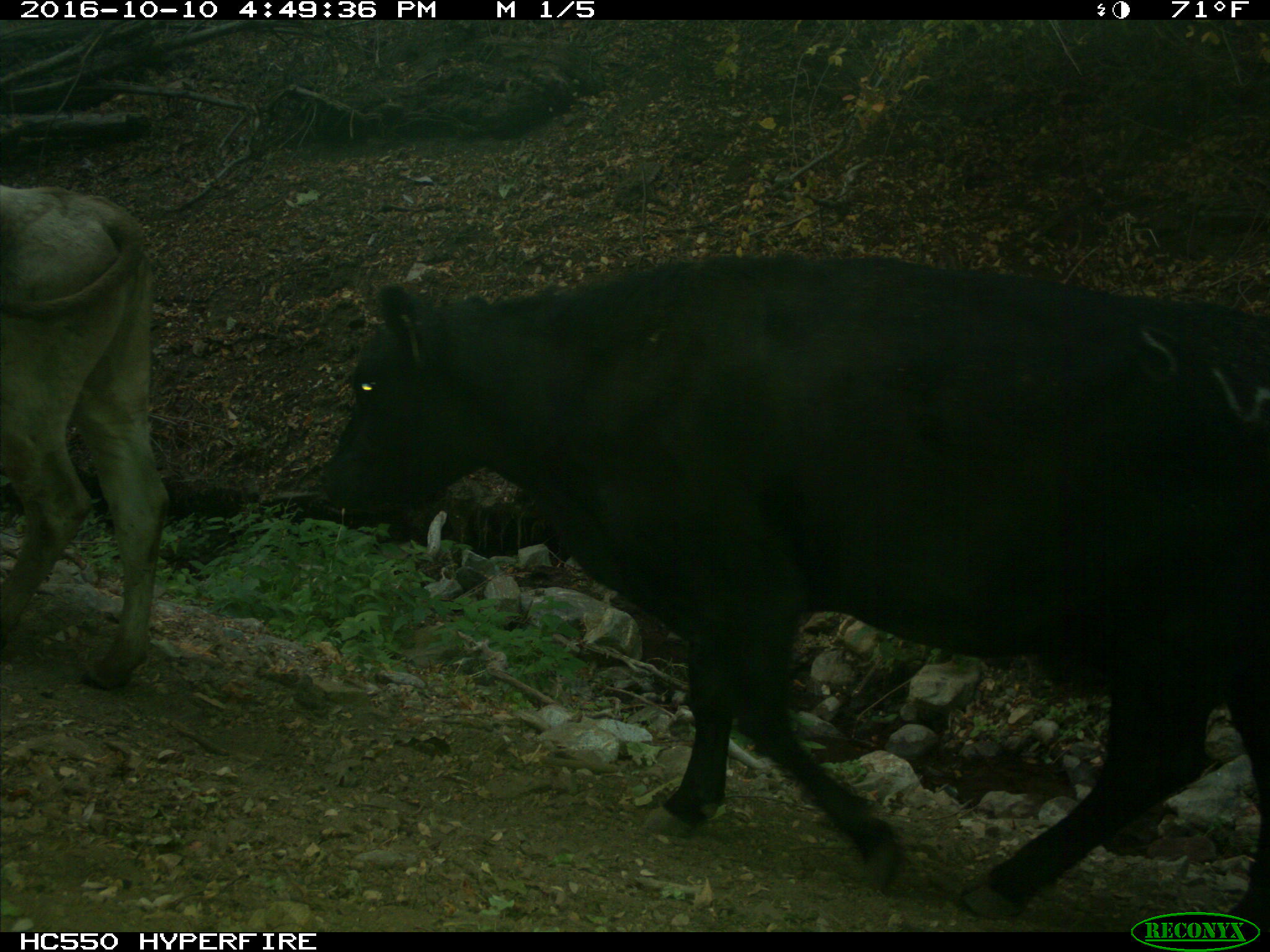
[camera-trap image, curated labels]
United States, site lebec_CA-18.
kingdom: Animalia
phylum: Chordata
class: Mammalia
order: Artiodactyla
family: Bovidae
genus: Bos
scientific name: Bos taurus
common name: domestic cow